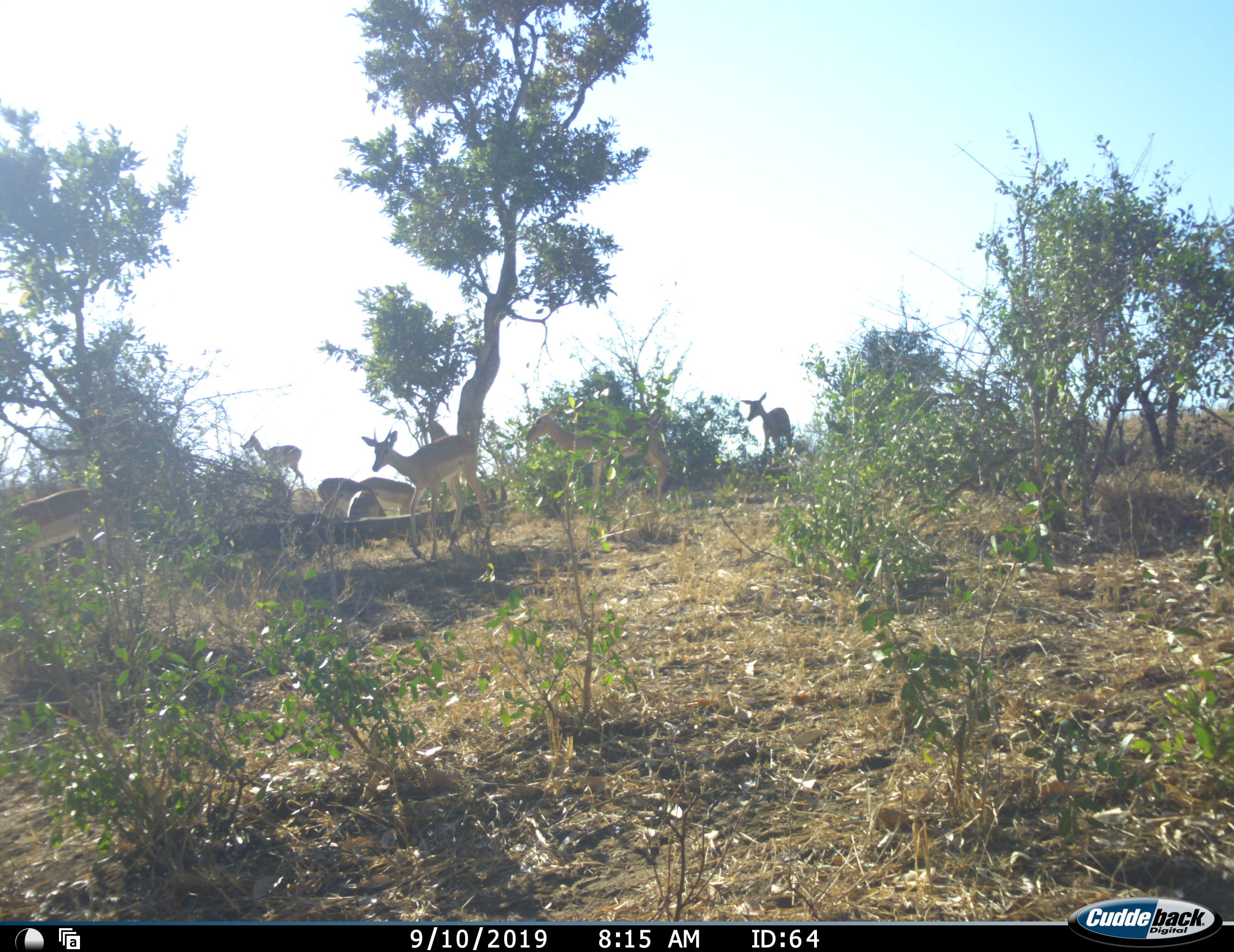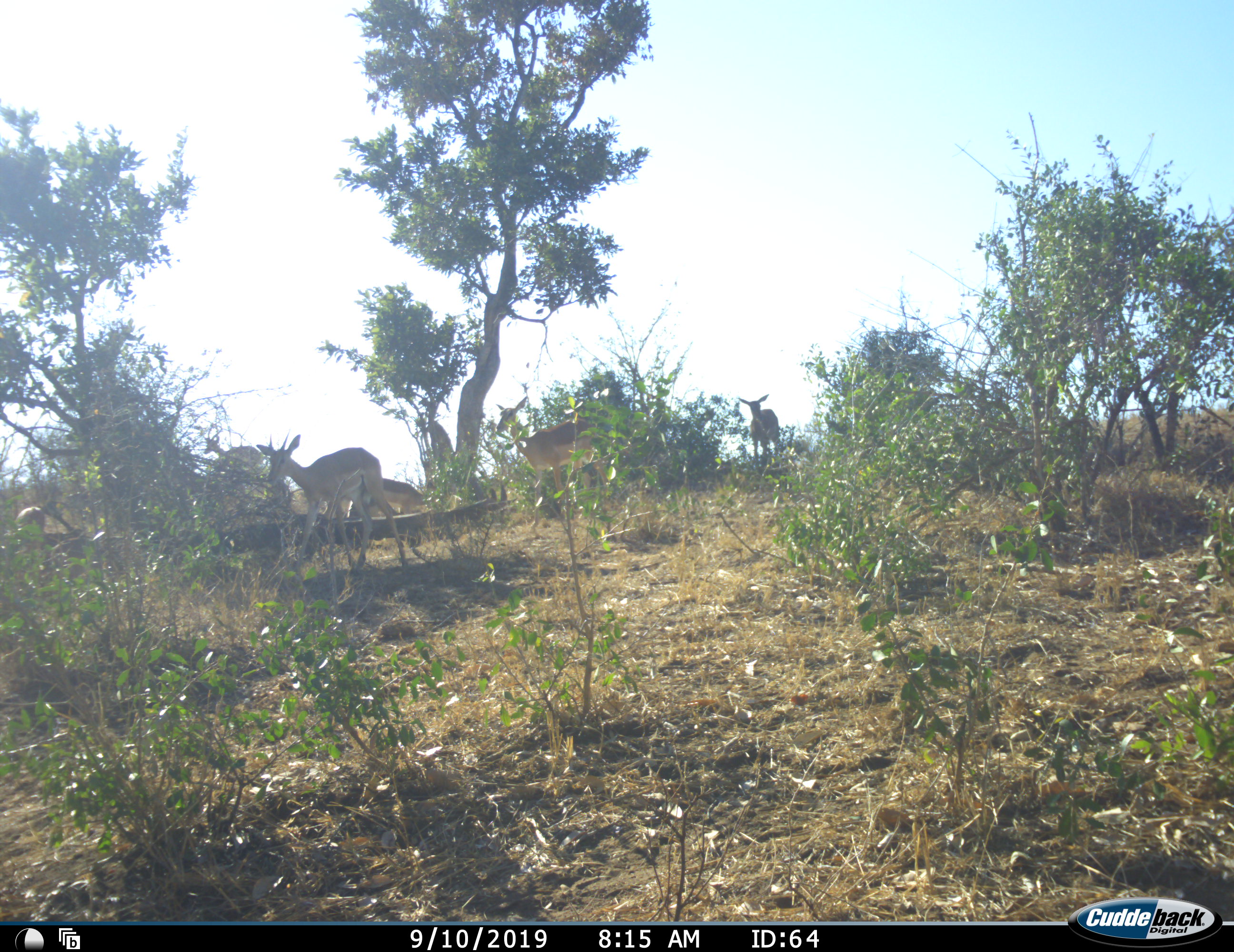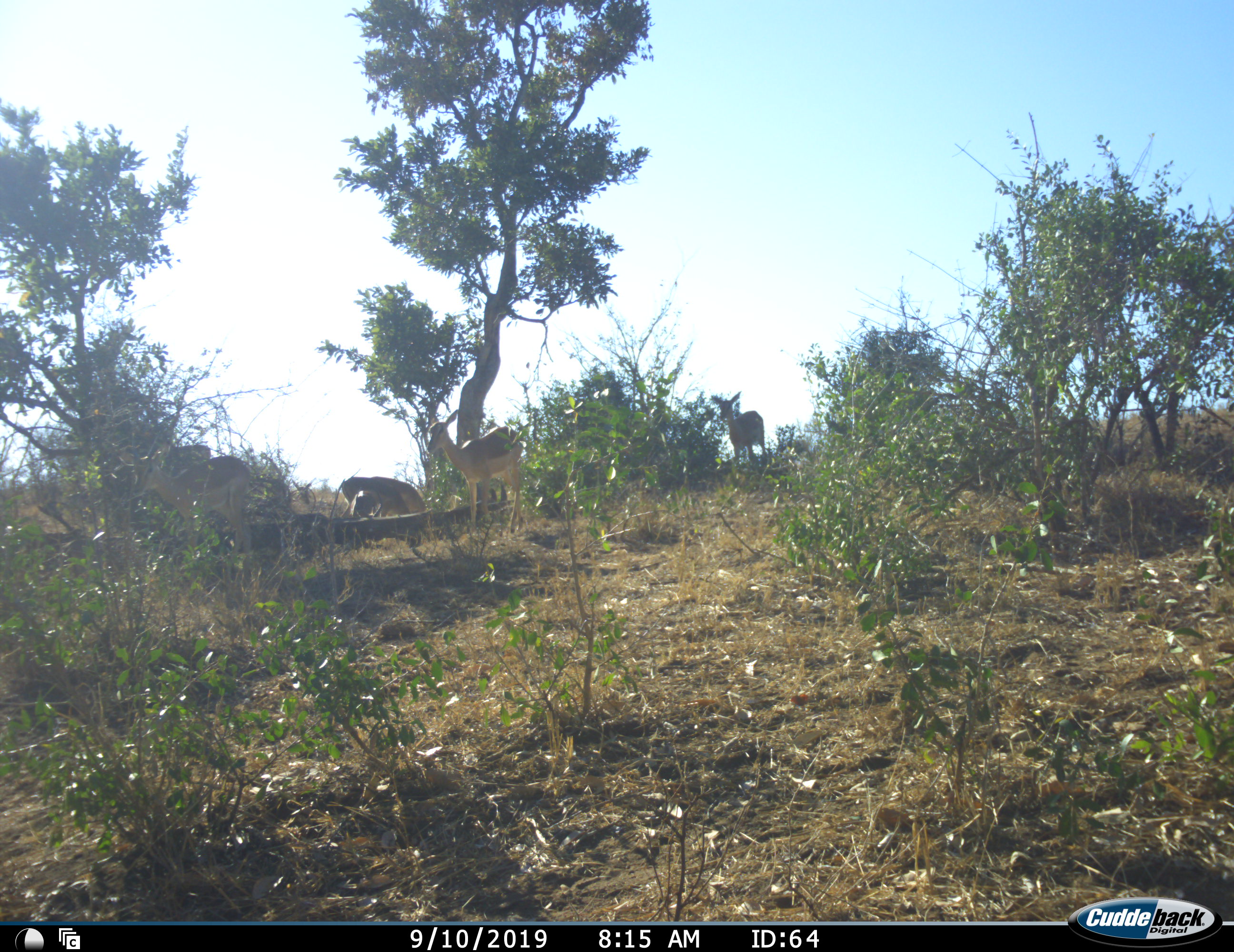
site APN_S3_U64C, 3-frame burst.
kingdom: Animalia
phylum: Chordata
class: Mammalia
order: Artiodactyla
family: Bovidae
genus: Aepyceros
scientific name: Aepyceros melampus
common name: impala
Impala (Aepyceros melampus), count 8. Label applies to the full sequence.